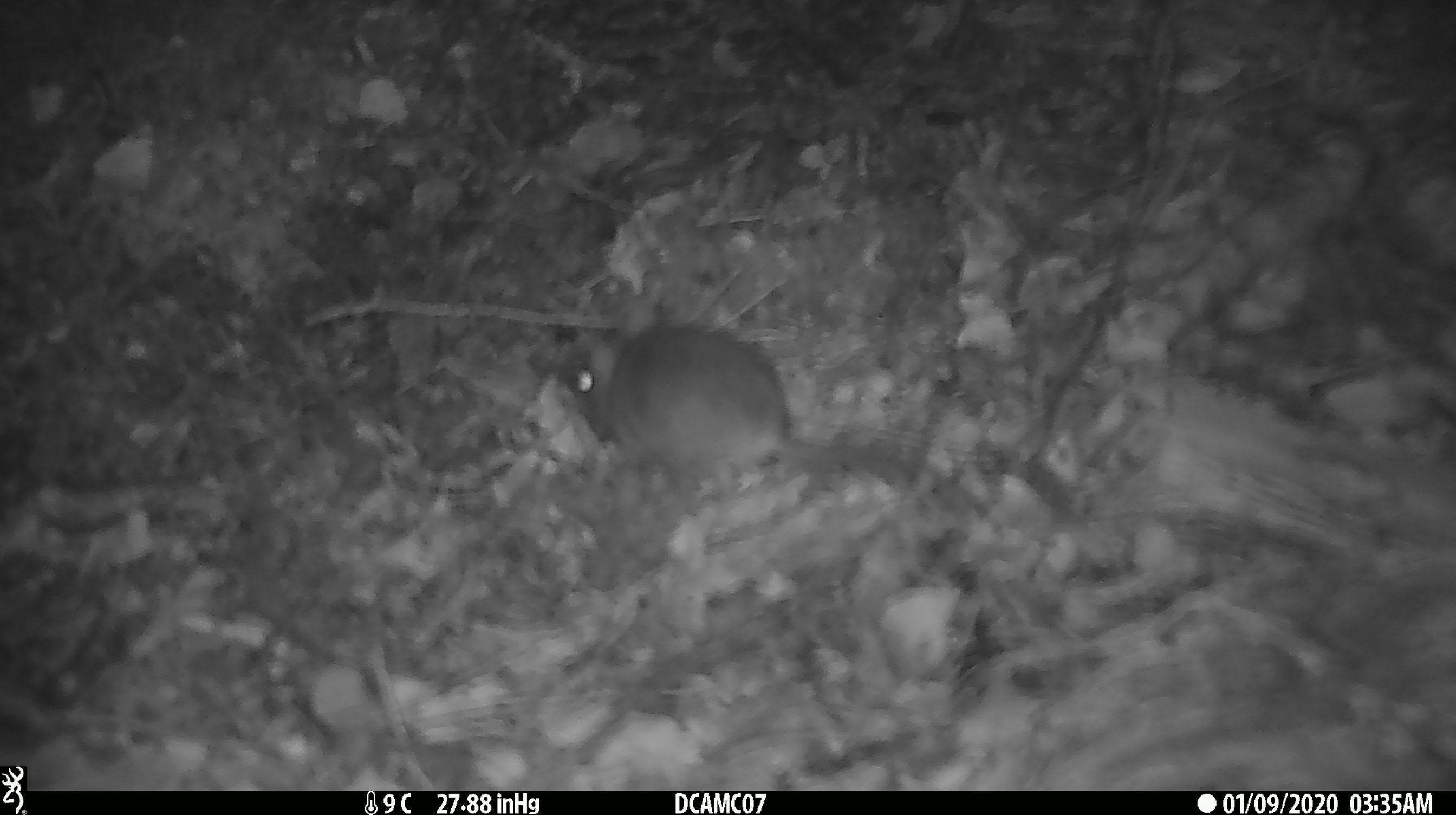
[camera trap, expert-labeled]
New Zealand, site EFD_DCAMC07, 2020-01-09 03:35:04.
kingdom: Animalia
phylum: Chordata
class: Mammalia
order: Rodentia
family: Muridae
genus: Mus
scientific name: Mus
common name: mouse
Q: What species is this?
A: Mouse (Mus).